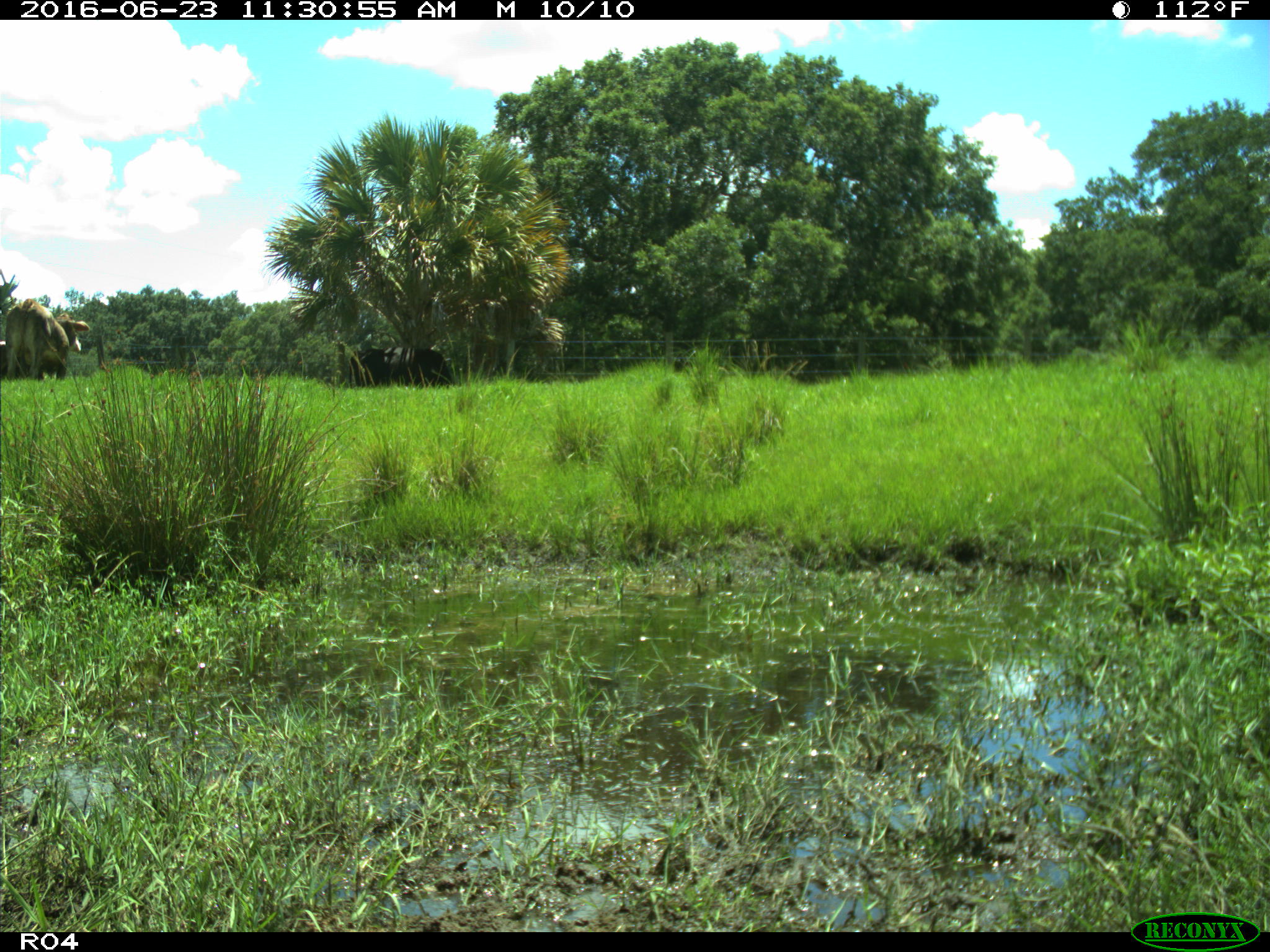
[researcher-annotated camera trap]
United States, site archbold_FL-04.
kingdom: Animalia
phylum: Chordata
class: Mammalia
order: Artiodactyla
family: Bovidae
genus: Bos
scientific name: Bos taurus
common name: domestic cow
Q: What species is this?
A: Bos taurus (domestic cow).